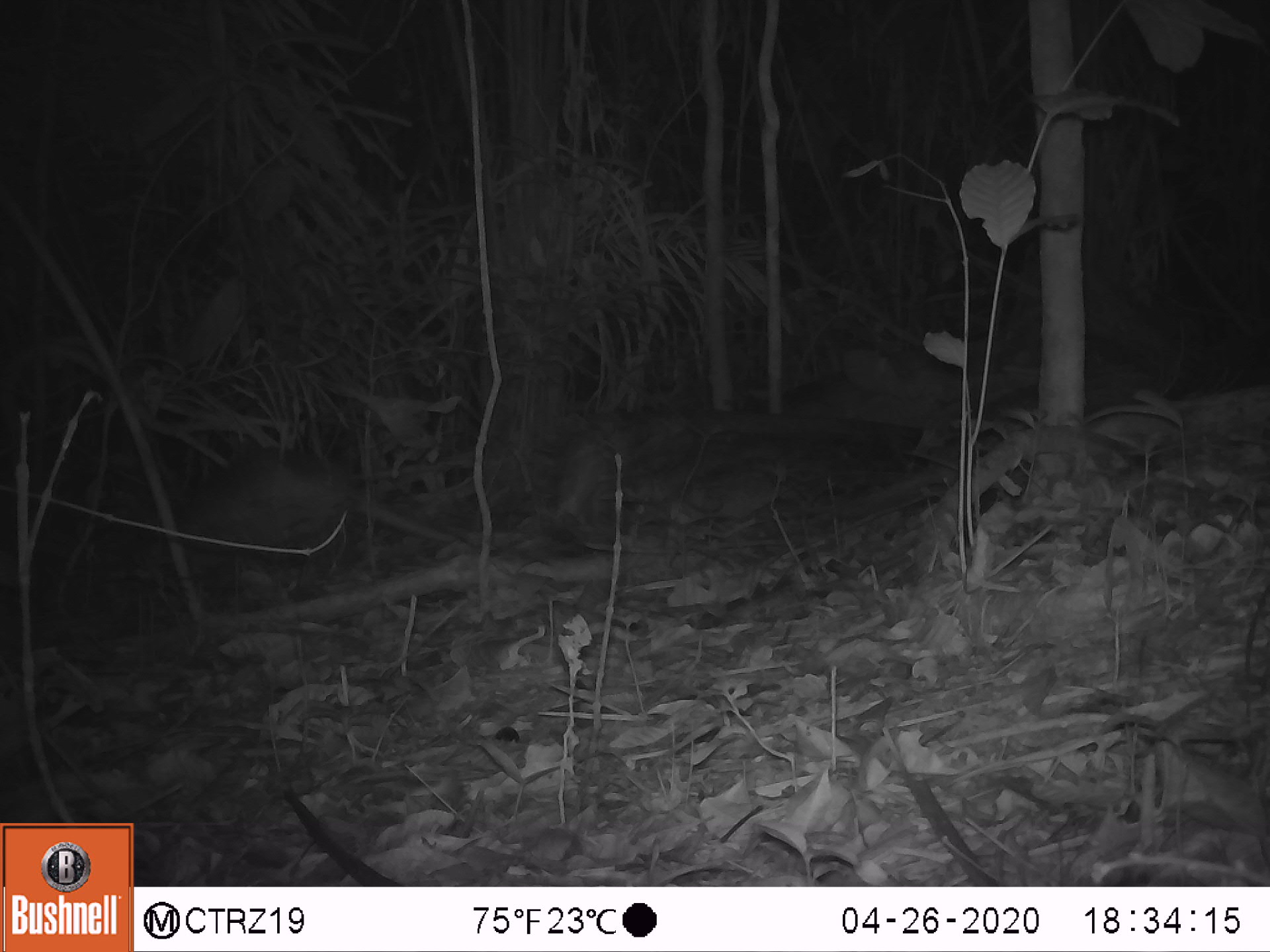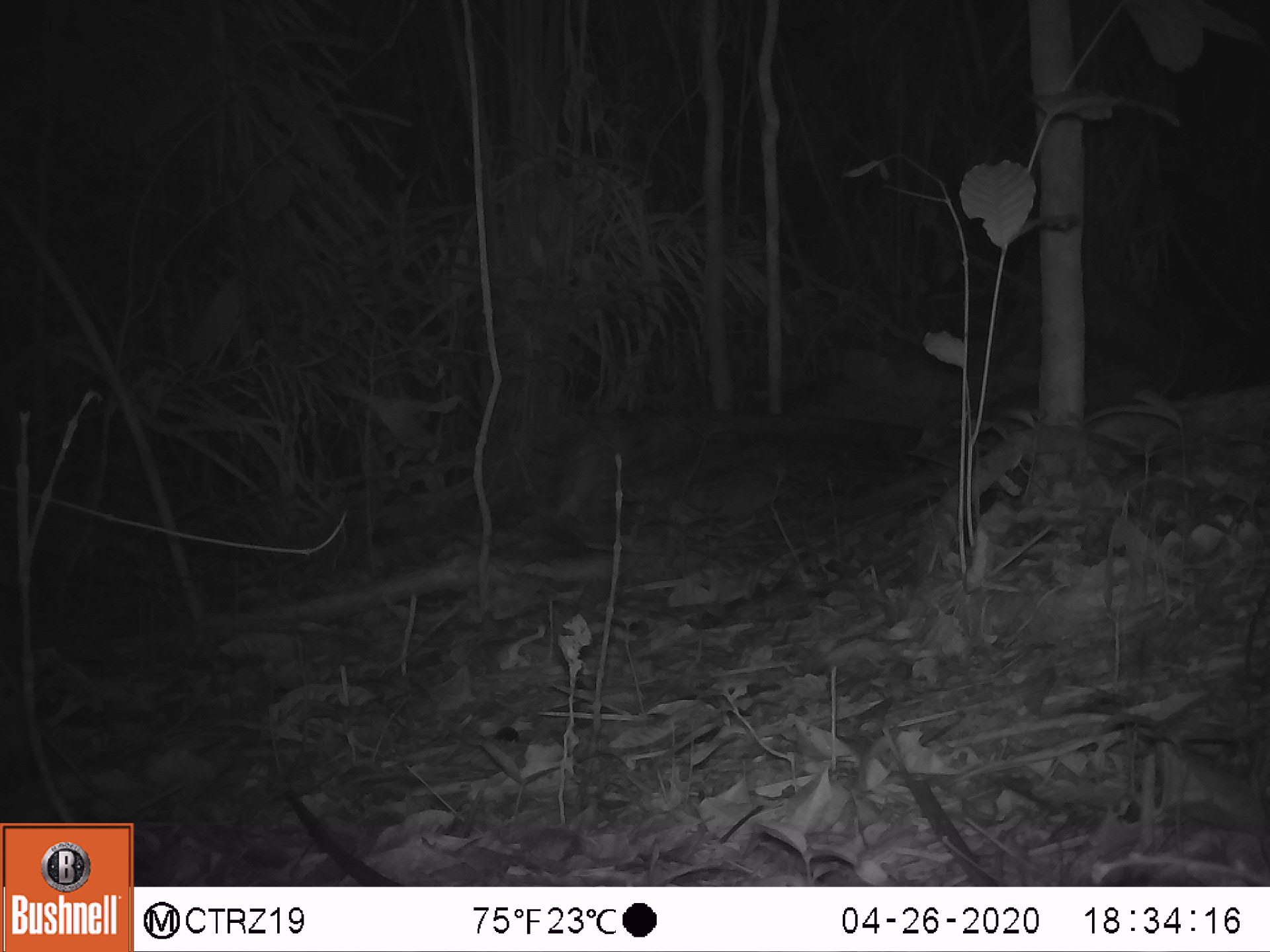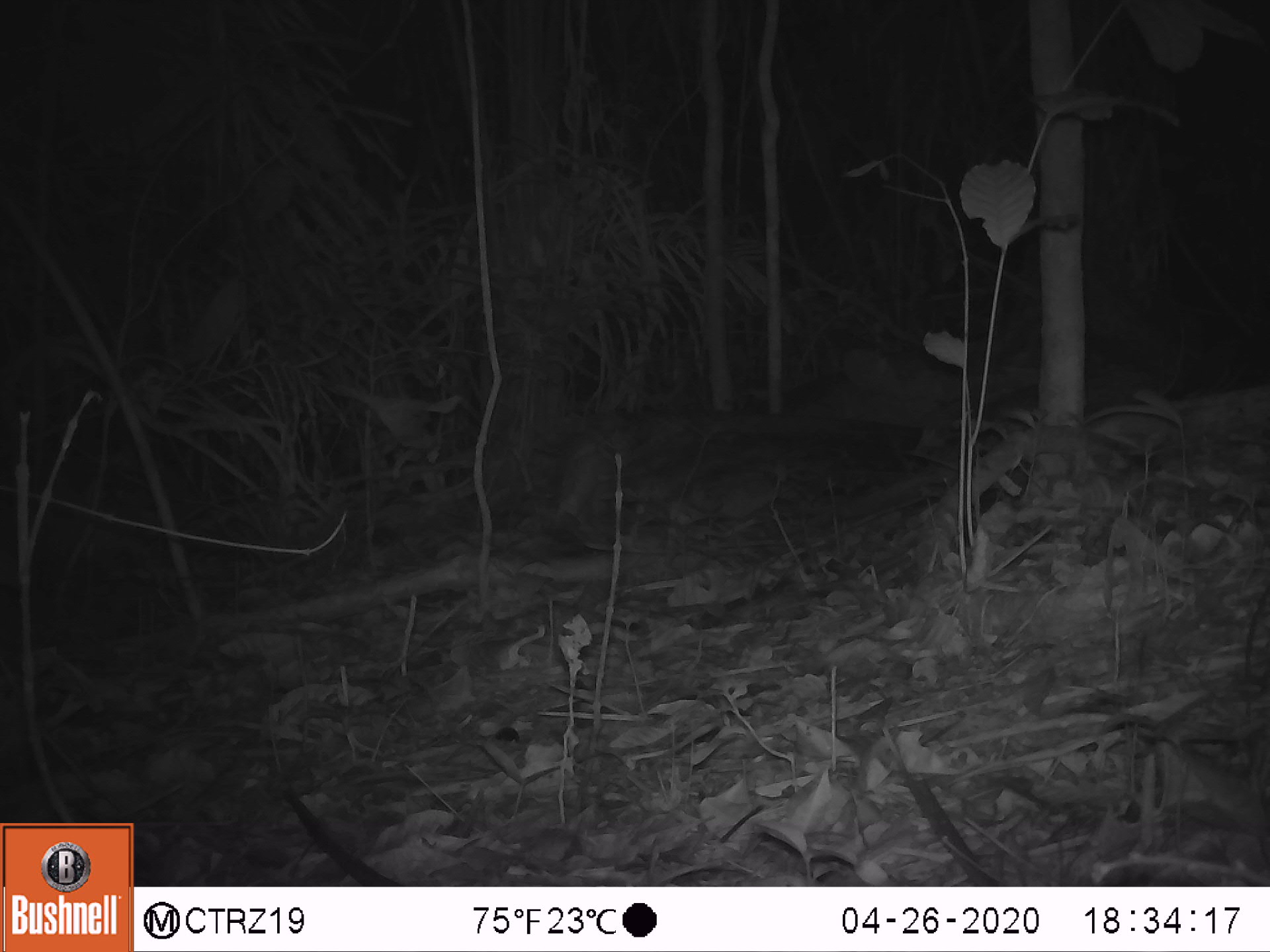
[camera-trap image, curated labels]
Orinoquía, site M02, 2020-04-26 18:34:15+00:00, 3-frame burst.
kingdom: Animalia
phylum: Chordata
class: Mammalia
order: Cingulata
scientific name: Cingulata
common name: armadillo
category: unknown armadillo